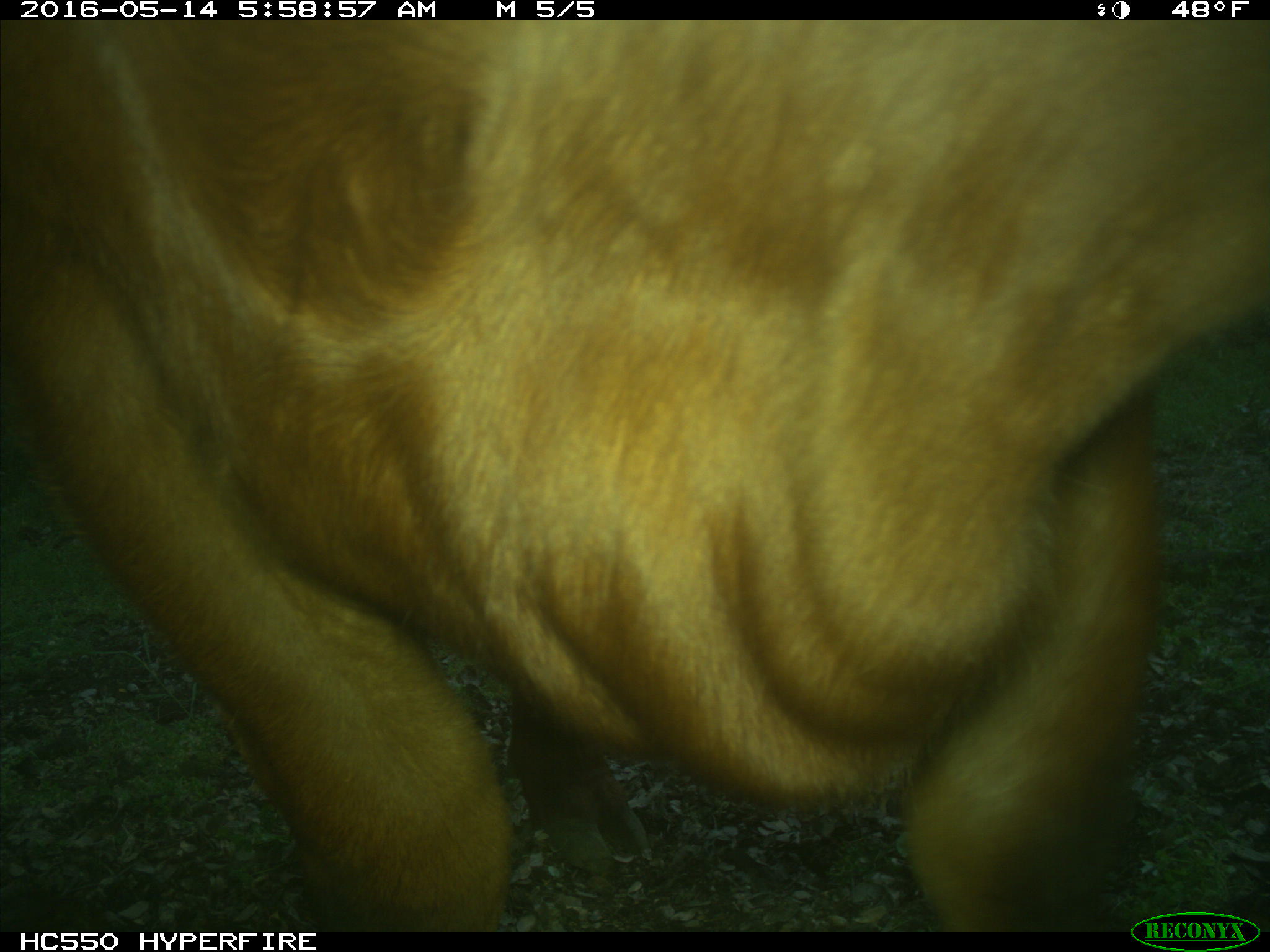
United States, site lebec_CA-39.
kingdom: Animalia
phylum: Chordata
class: Mammalia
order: Artiodactyla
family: Bovidae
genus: Bos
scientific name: Bos taurus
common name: domestic cow